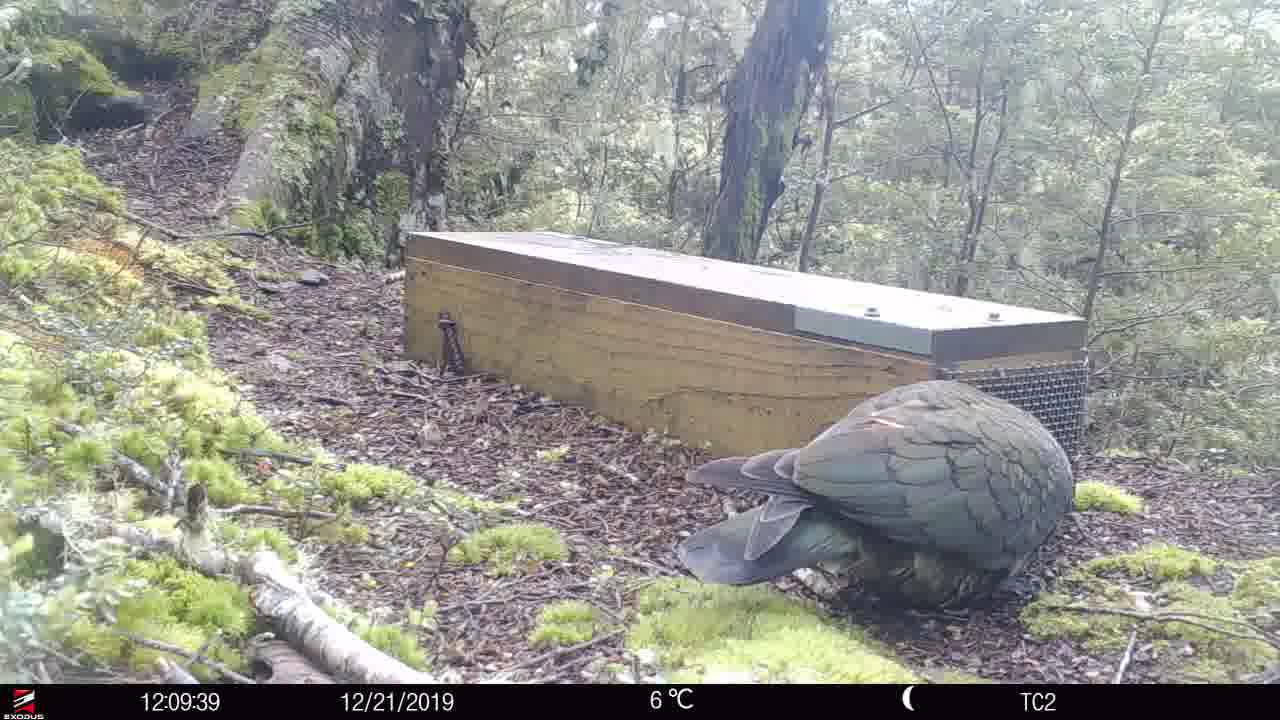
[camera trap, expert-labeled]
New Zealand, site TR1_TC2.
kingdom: Animalia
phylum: Chordata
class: Aves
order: Psittaciformes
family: Strigopidae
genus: Nestor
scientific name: Nestor notabilis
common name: kea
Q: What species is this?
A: Kea (Nestor notabilis).